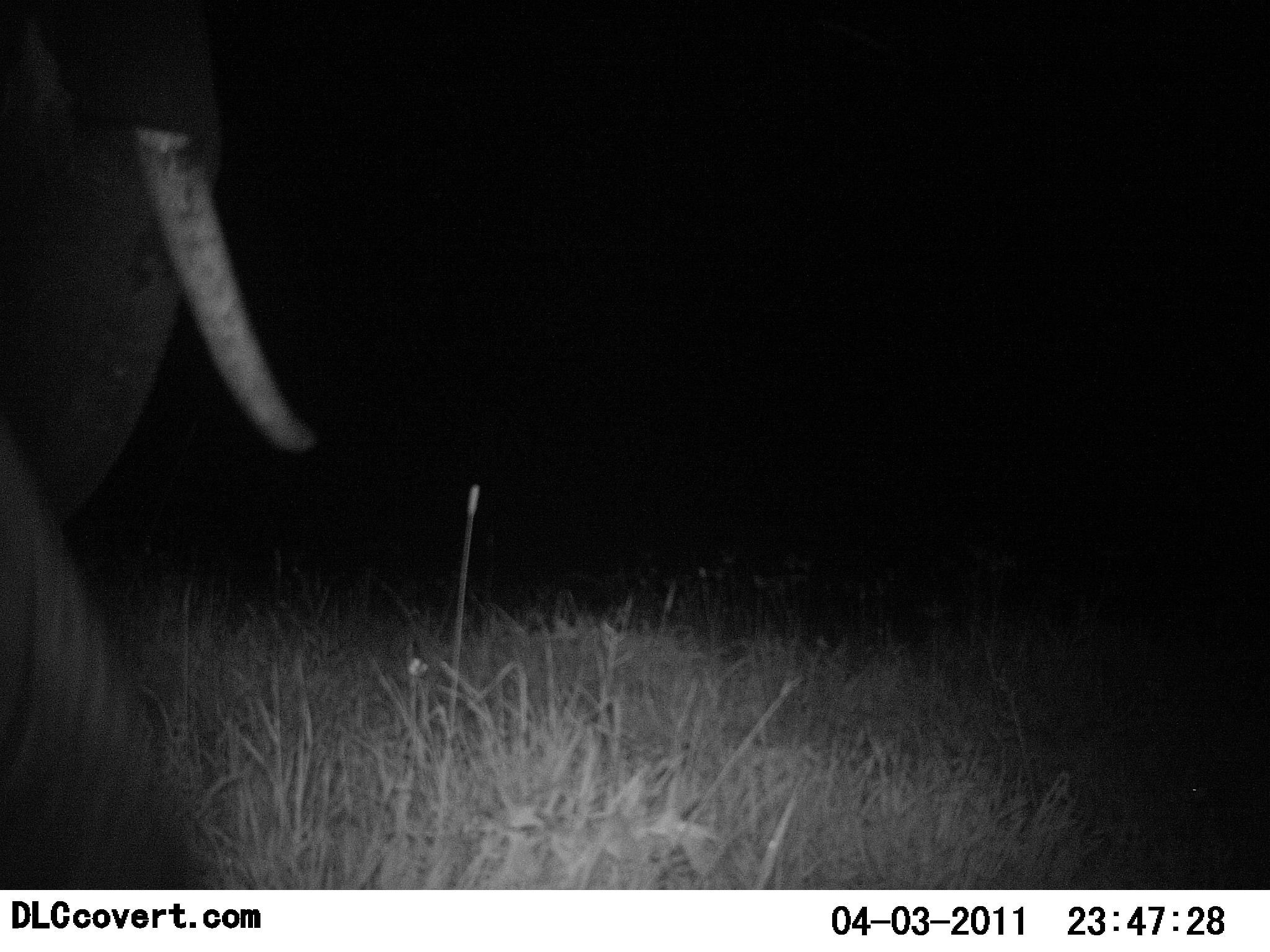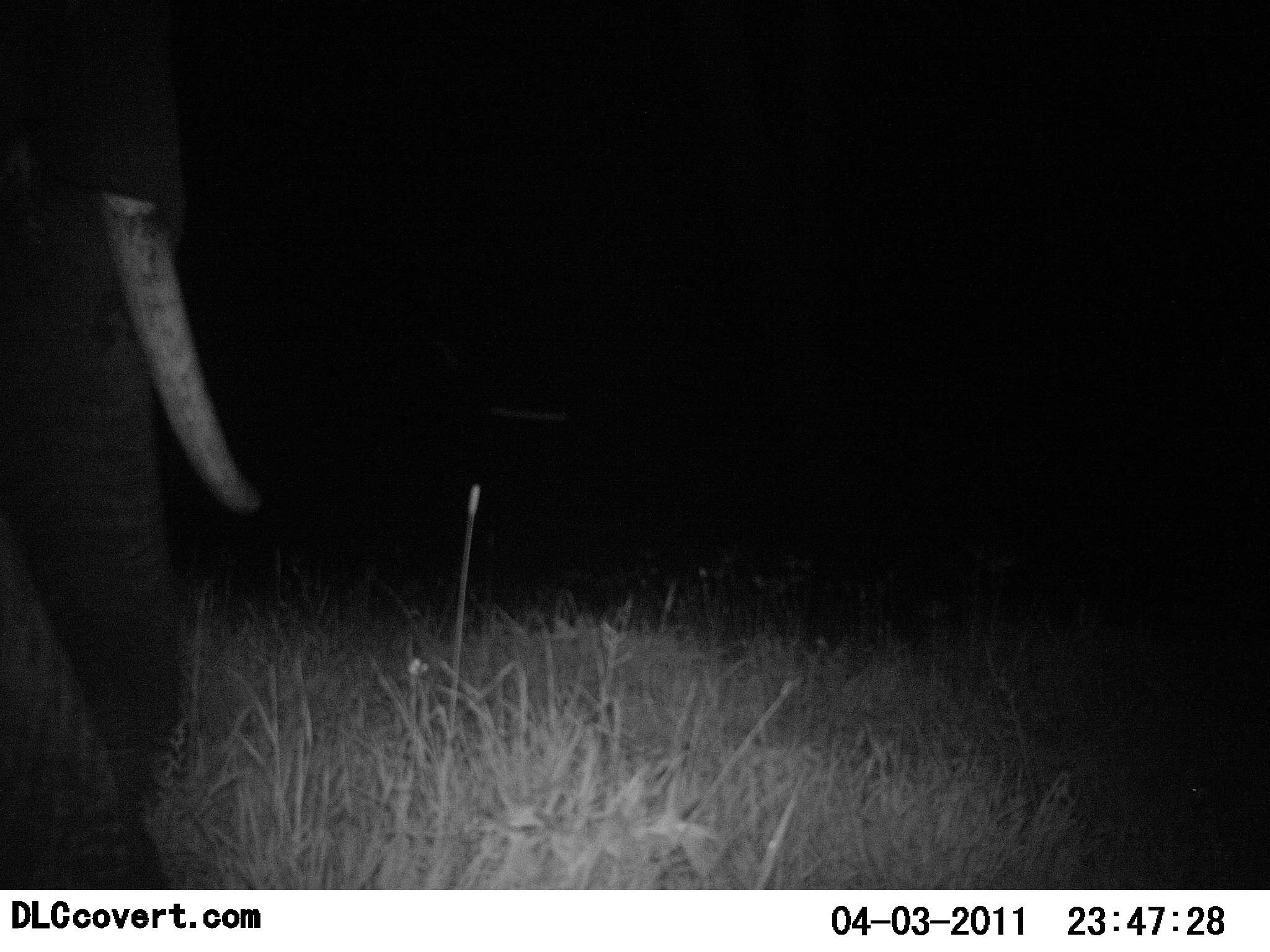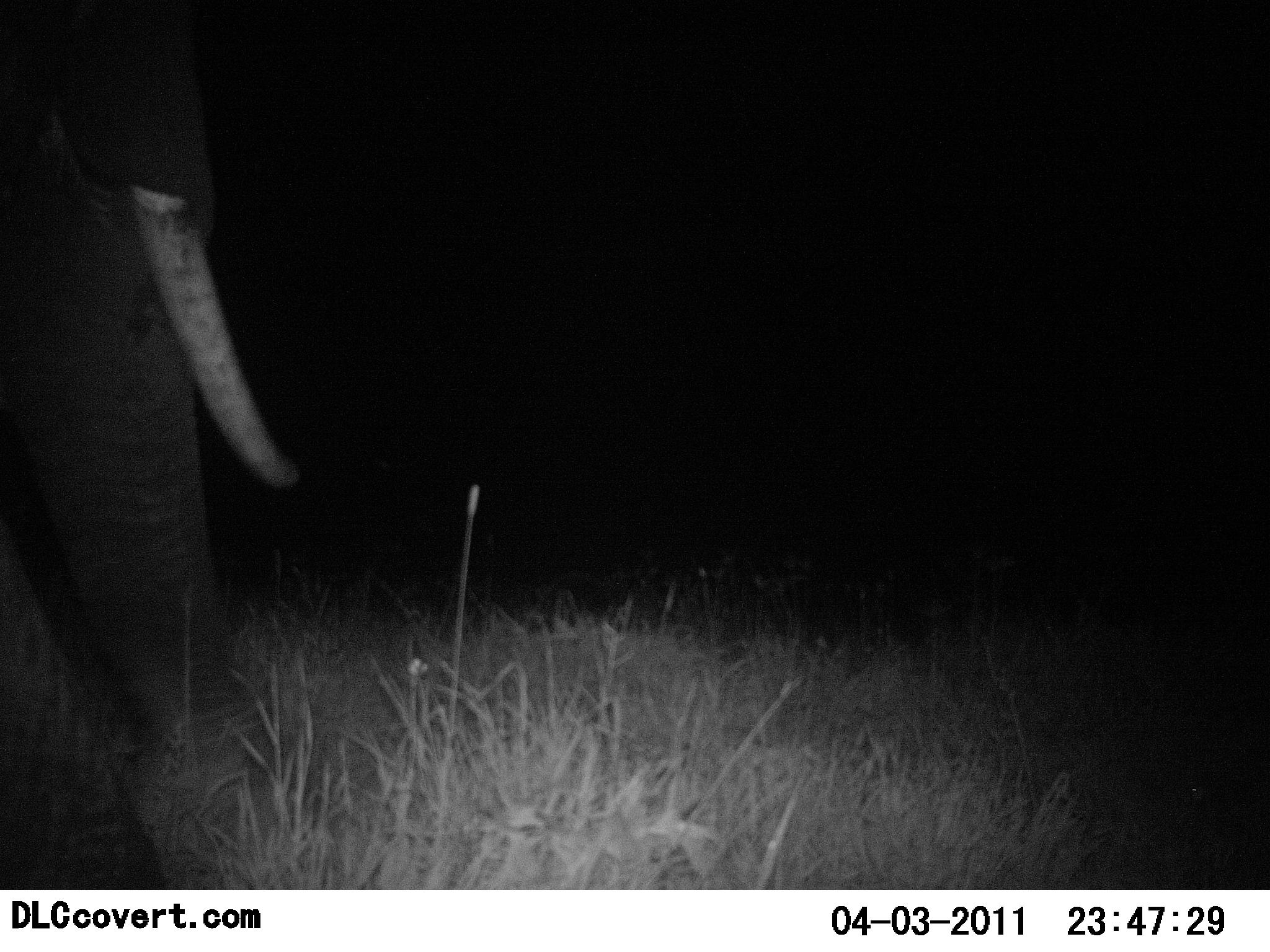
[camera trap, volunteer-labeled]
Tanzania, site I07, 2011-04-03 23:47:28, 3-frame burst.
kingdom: Animalia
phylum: Chordata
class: Mammalia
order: Proboscidea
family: Elephantidae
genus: Loxodonta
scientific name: Loxodonta africana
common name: african bush elephant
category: elephant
Elephant (african bush elephant) (Loxodonta africana), count 1. Behavior (volunteer vote fractions): standing 27%, resting 0%, moving 36%, interacting 0%. Young present (vote fraction): 0%. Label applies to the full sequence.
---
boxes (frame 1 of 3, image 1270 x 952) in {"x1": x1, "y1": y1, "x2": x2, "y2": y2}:
animal: {"x1": 0, "y1": 0, "x2": 318, "y2": 890}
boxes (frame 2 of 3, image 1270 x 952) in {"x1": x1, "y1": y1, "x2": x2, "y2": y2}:
animal: {"x1": 0, "y1": 0, "x2": 261, "y2": 890}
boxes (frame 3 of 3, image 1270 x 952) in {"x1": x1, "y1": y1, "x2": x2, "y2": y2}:
animal: {"x1": 0, "y1": 0, "x2": 298, "y2": 890}